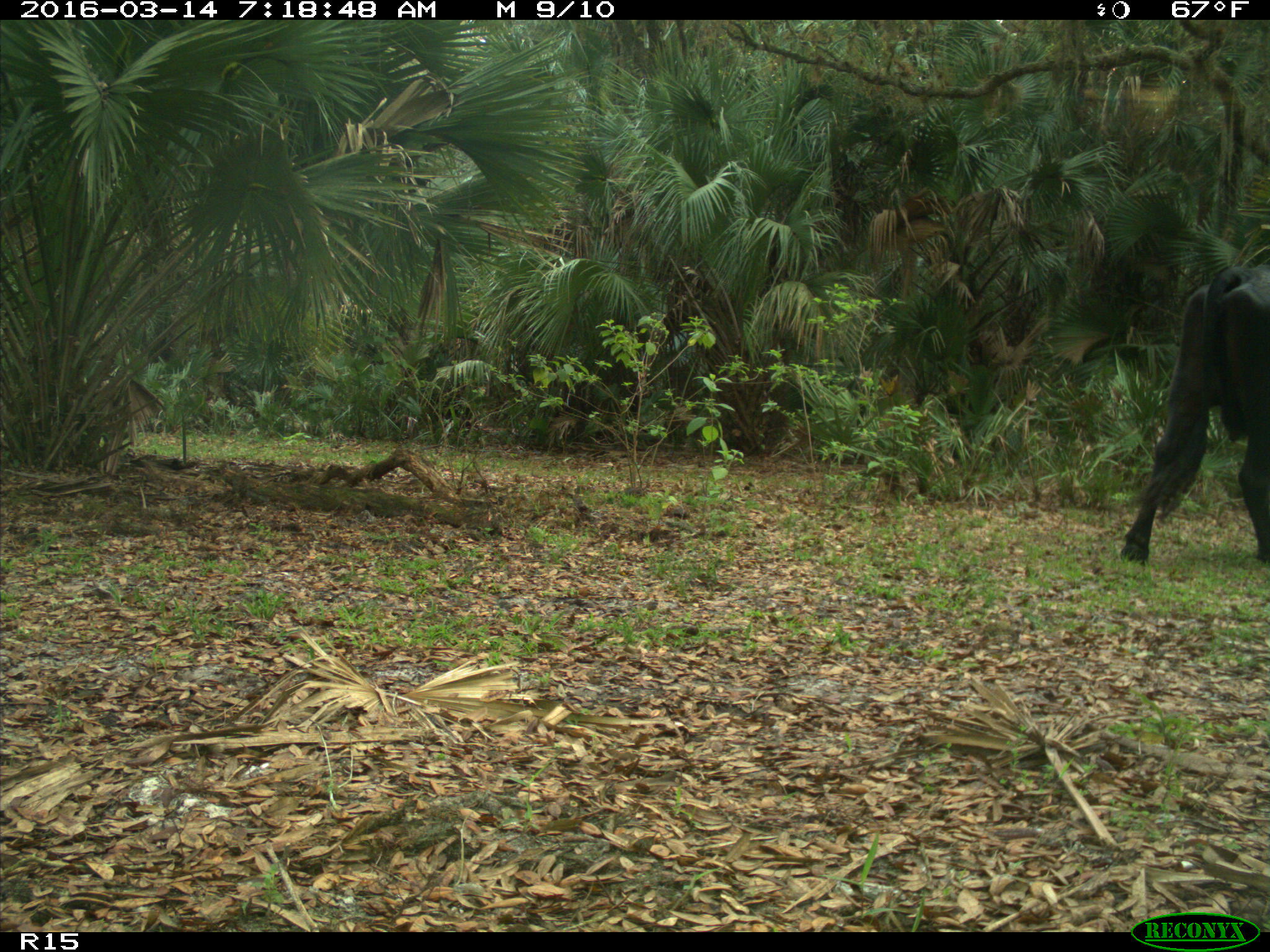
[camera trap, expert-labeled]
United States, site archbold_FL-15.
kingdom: Animalia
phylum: Chordata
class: Mammalia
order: Artiodactyla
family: Bovidae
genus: Bos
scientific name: Bos taurus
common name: domestic cow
Bos taurus (domestic cow).